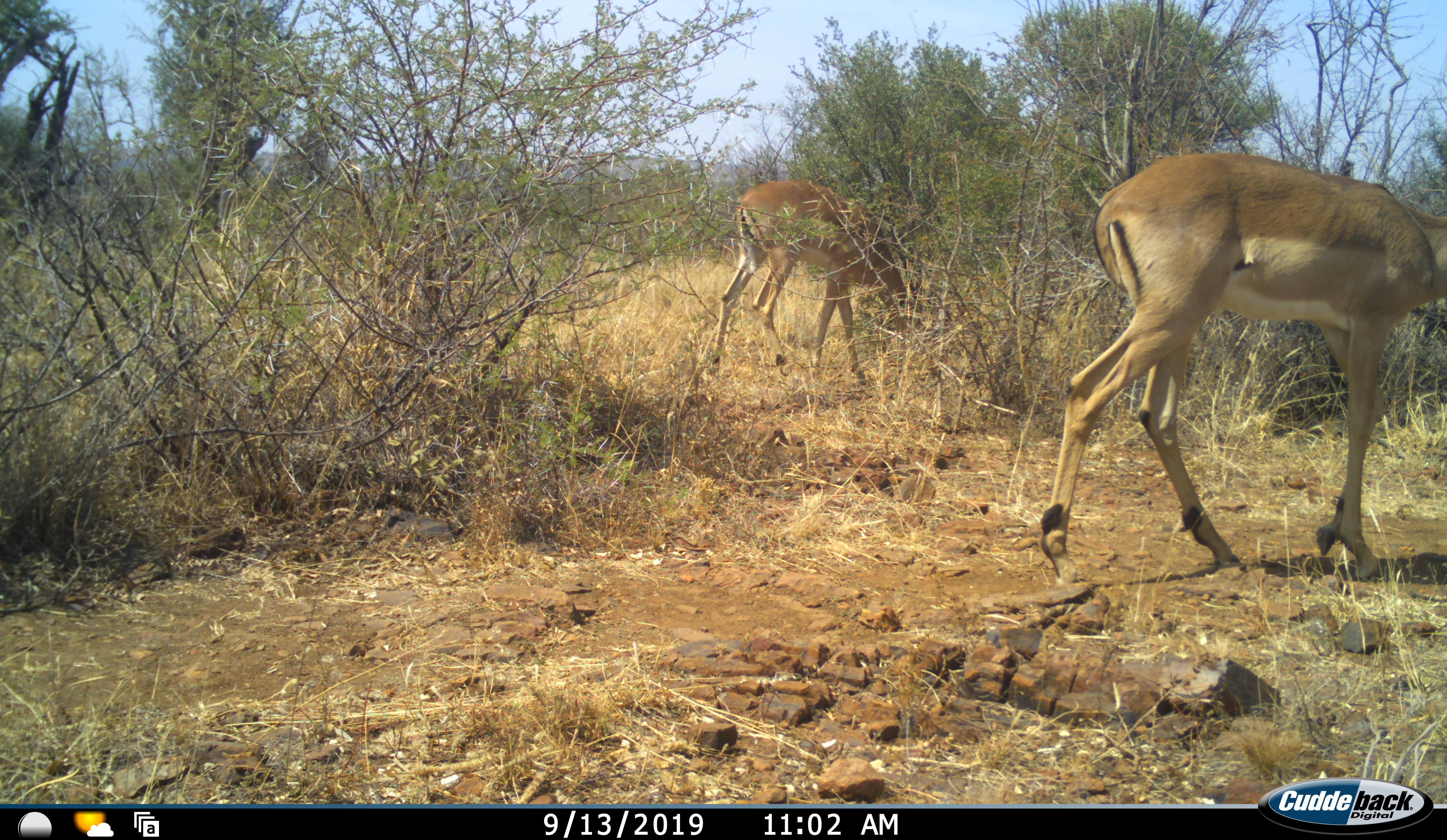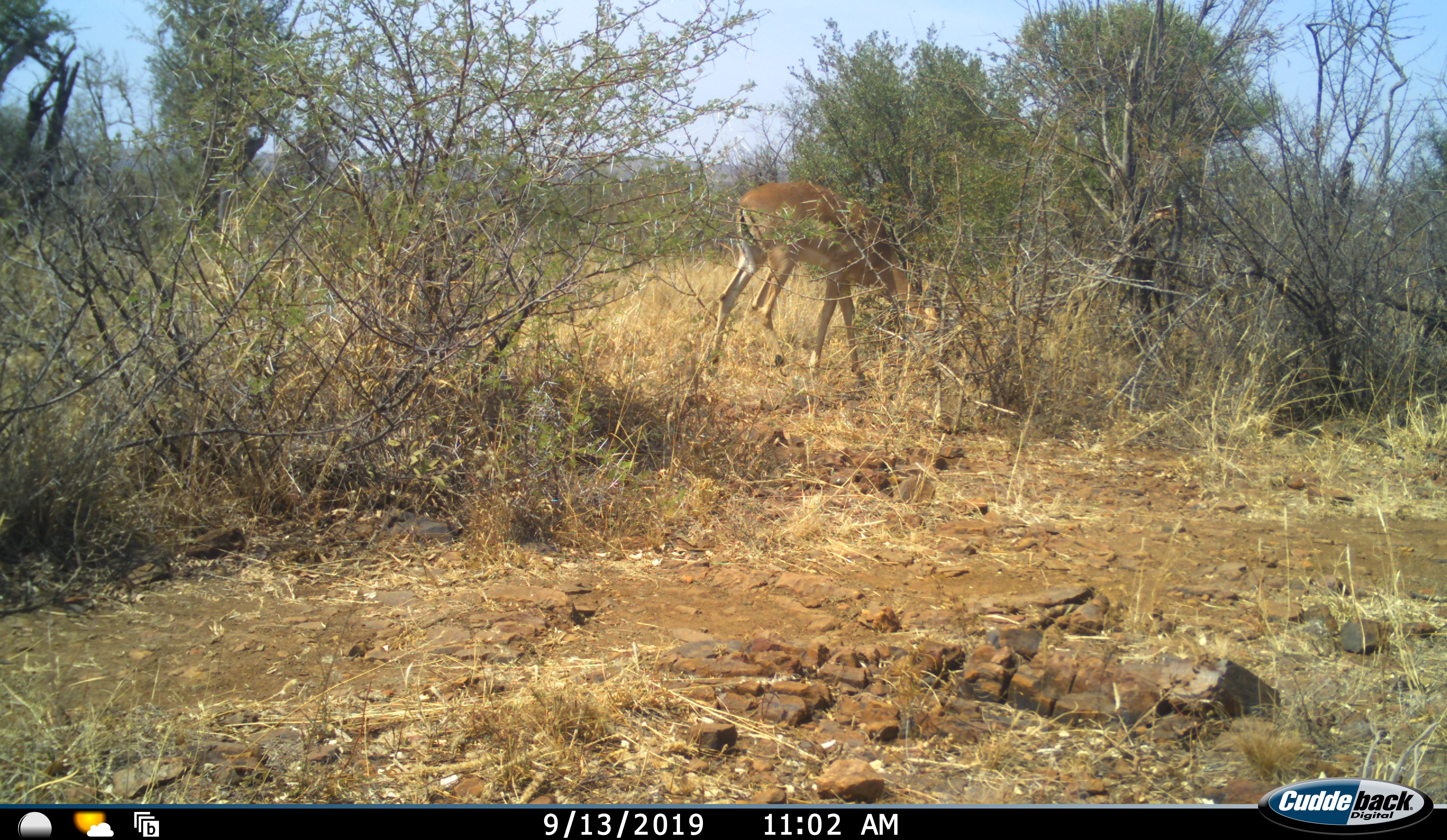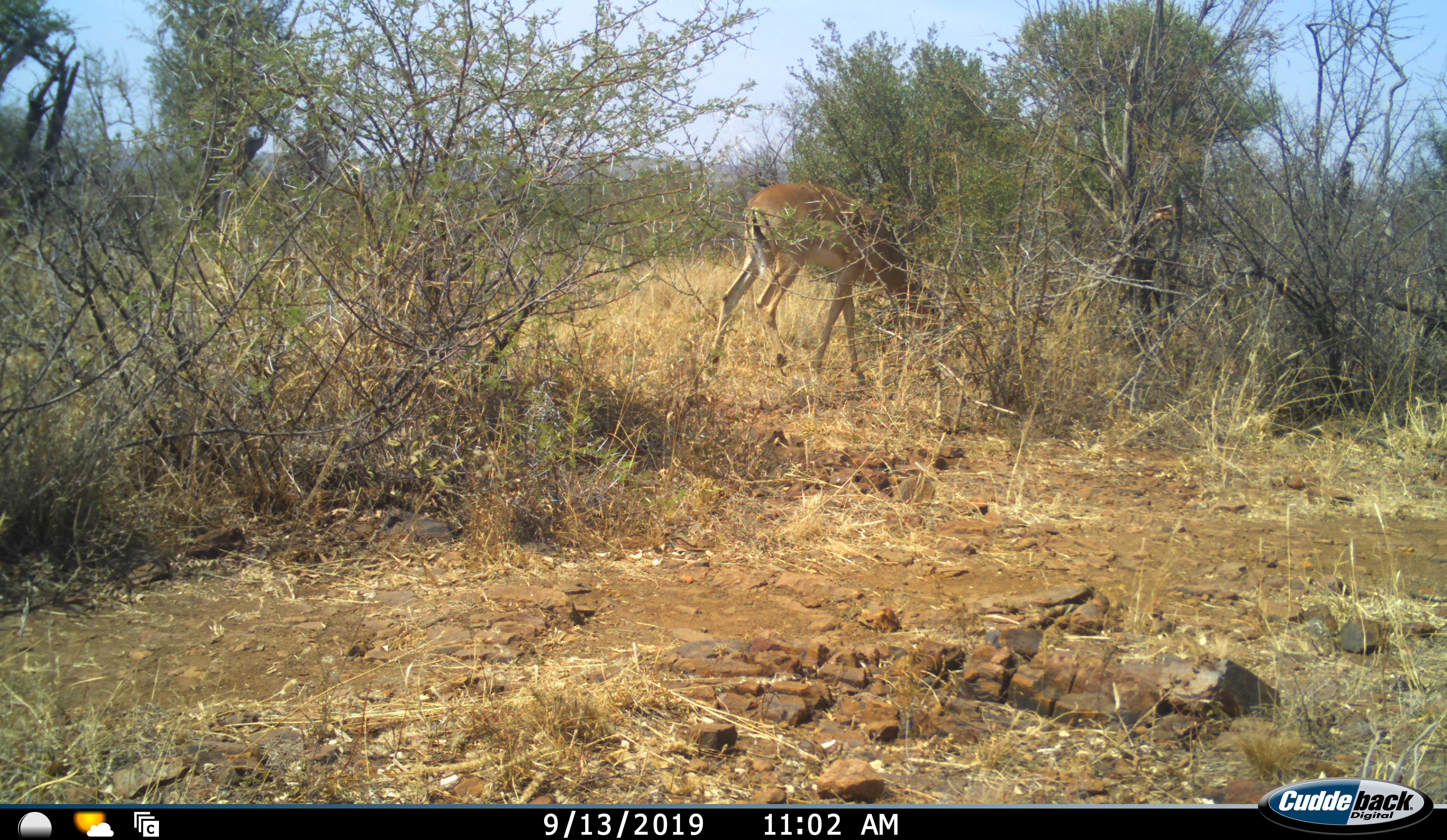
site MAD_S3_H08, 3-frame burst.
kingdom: Animalia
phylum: Chordata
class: Mammalia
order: Artiodactyla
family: Bovidae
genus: Aepyceros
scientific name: Aepyceros melampus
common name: impala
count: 2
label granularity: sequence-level